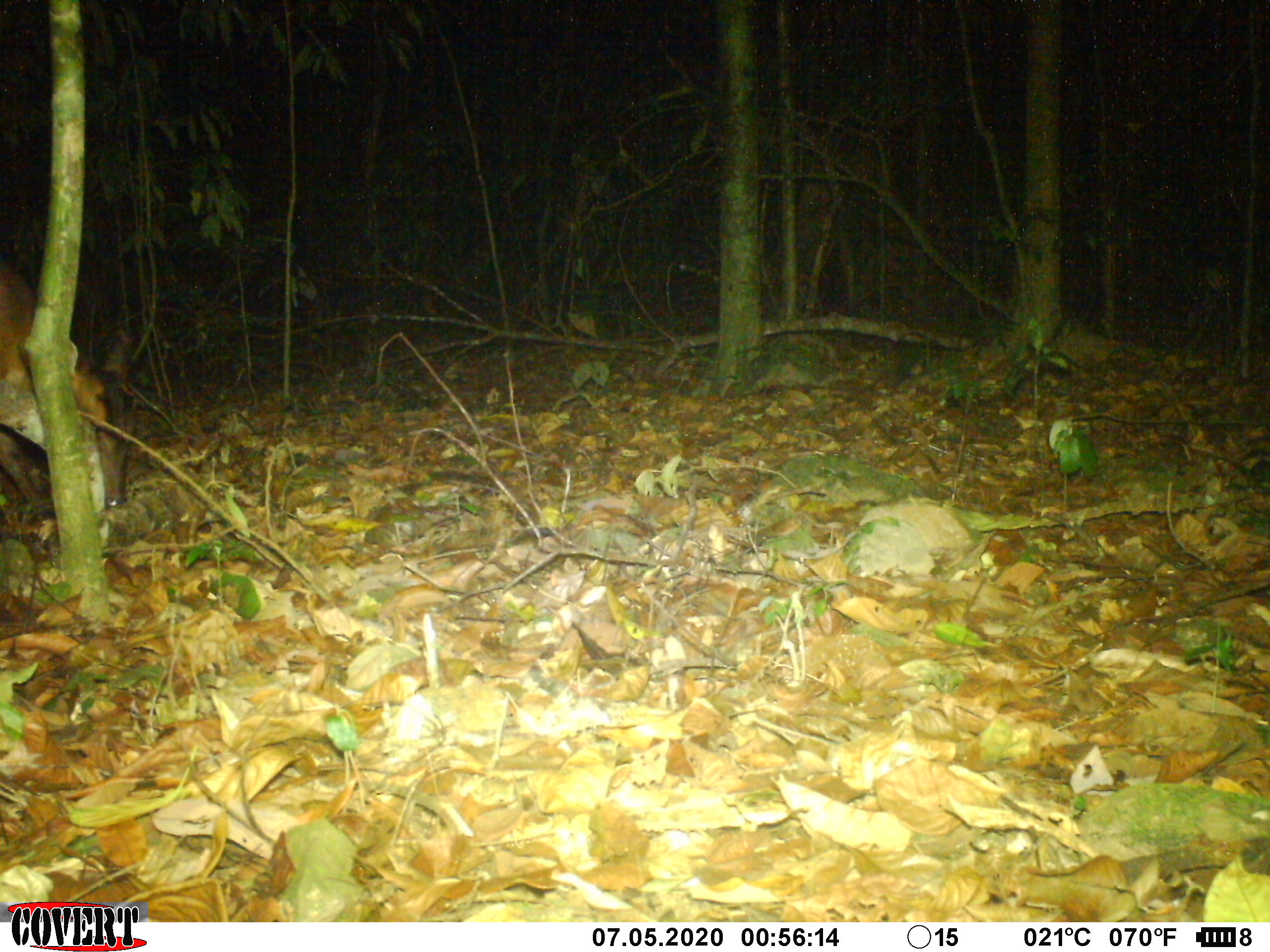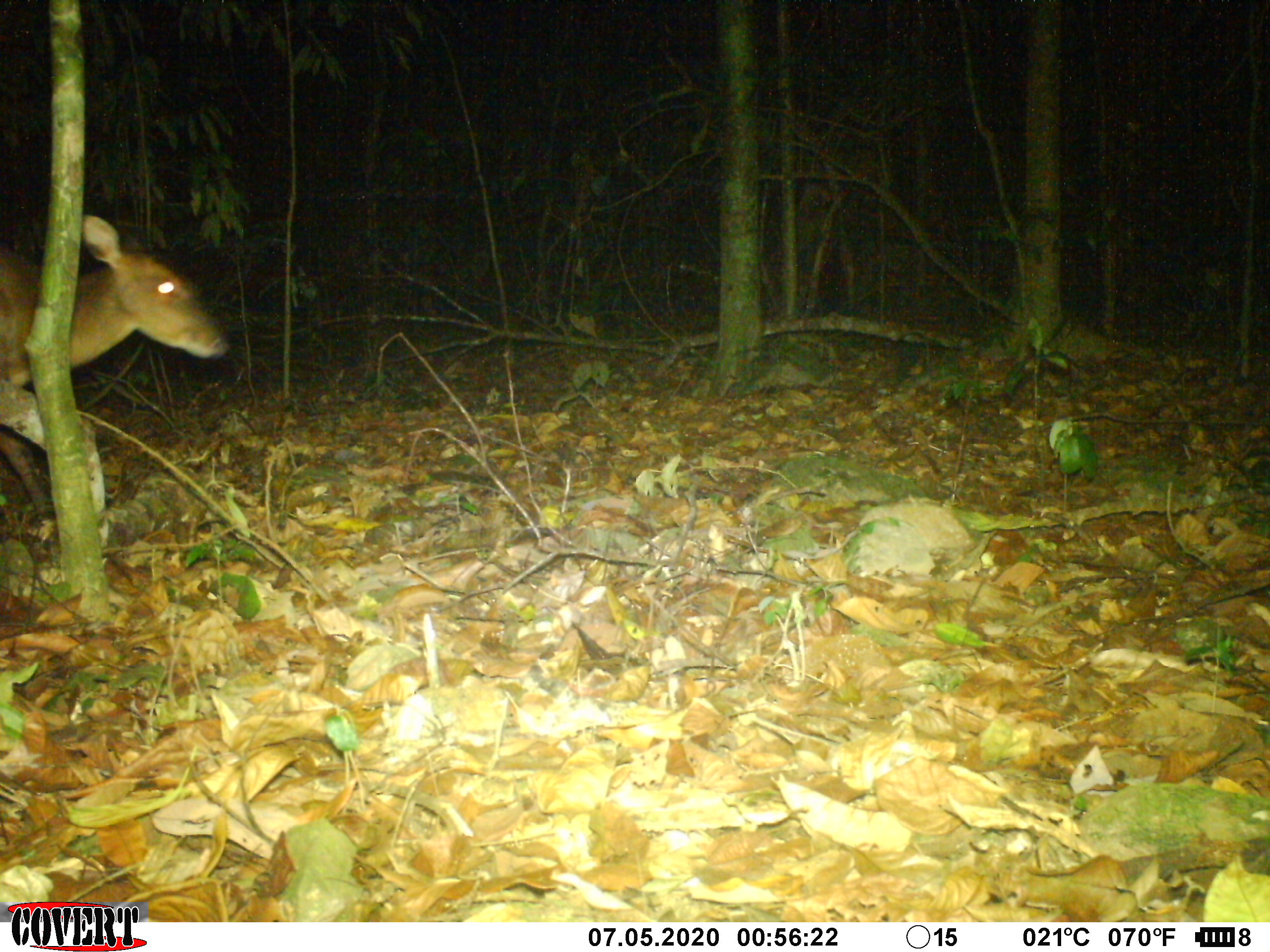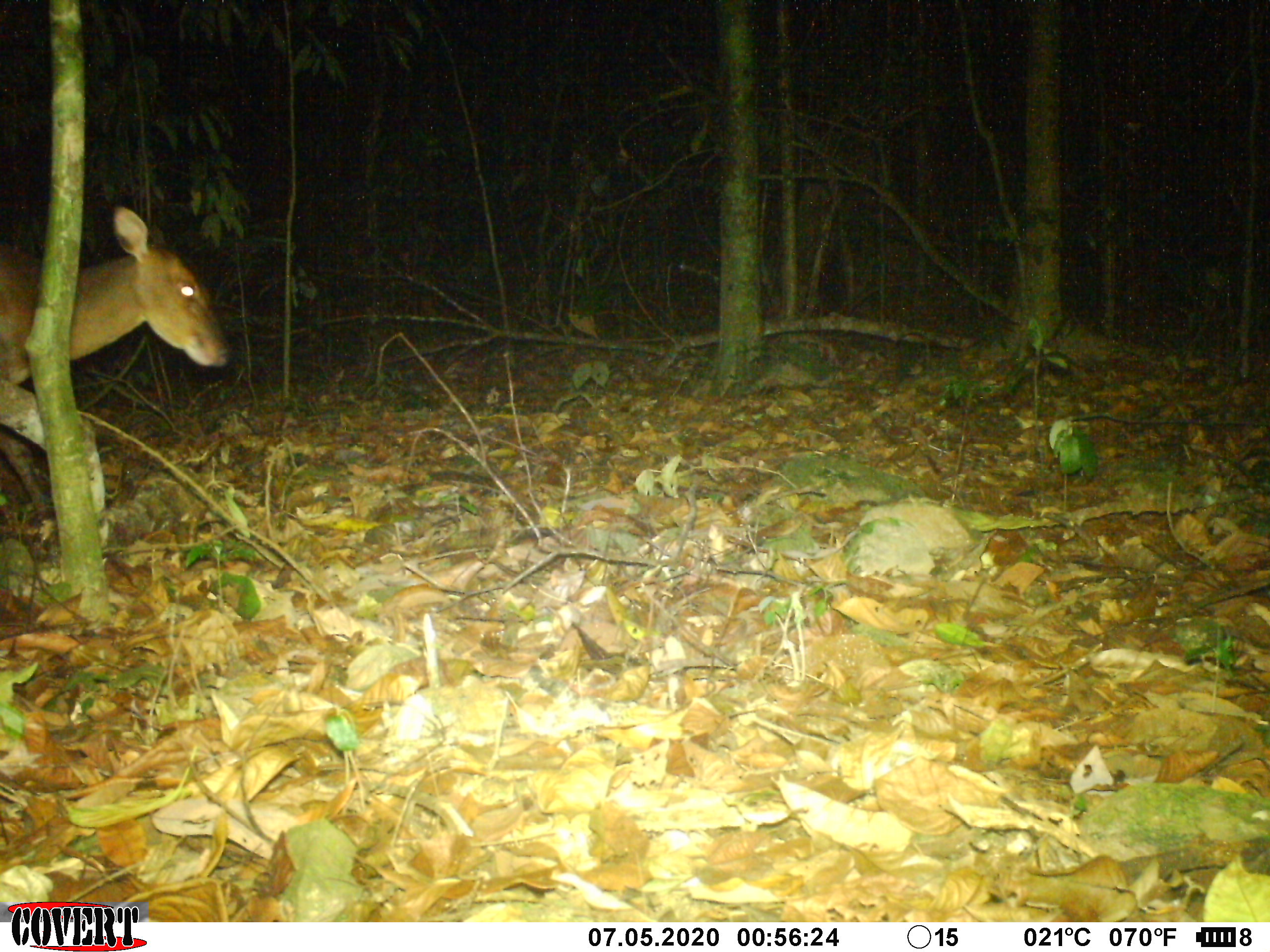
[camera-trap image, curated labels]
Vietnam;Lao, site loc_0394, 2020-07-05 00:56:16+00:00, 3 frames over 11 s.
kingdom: Animalia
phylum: Chordata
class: Mammalia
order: Artiodactyla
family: Cervidae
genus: Muntiacus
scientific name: Muntiacus vuquangensis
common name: large-antlered muntjac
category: large antlered muntjac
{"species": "large antlered muntjac (large-antlered muntjac) (Muntiacus vuquangensis)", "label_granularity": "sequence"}